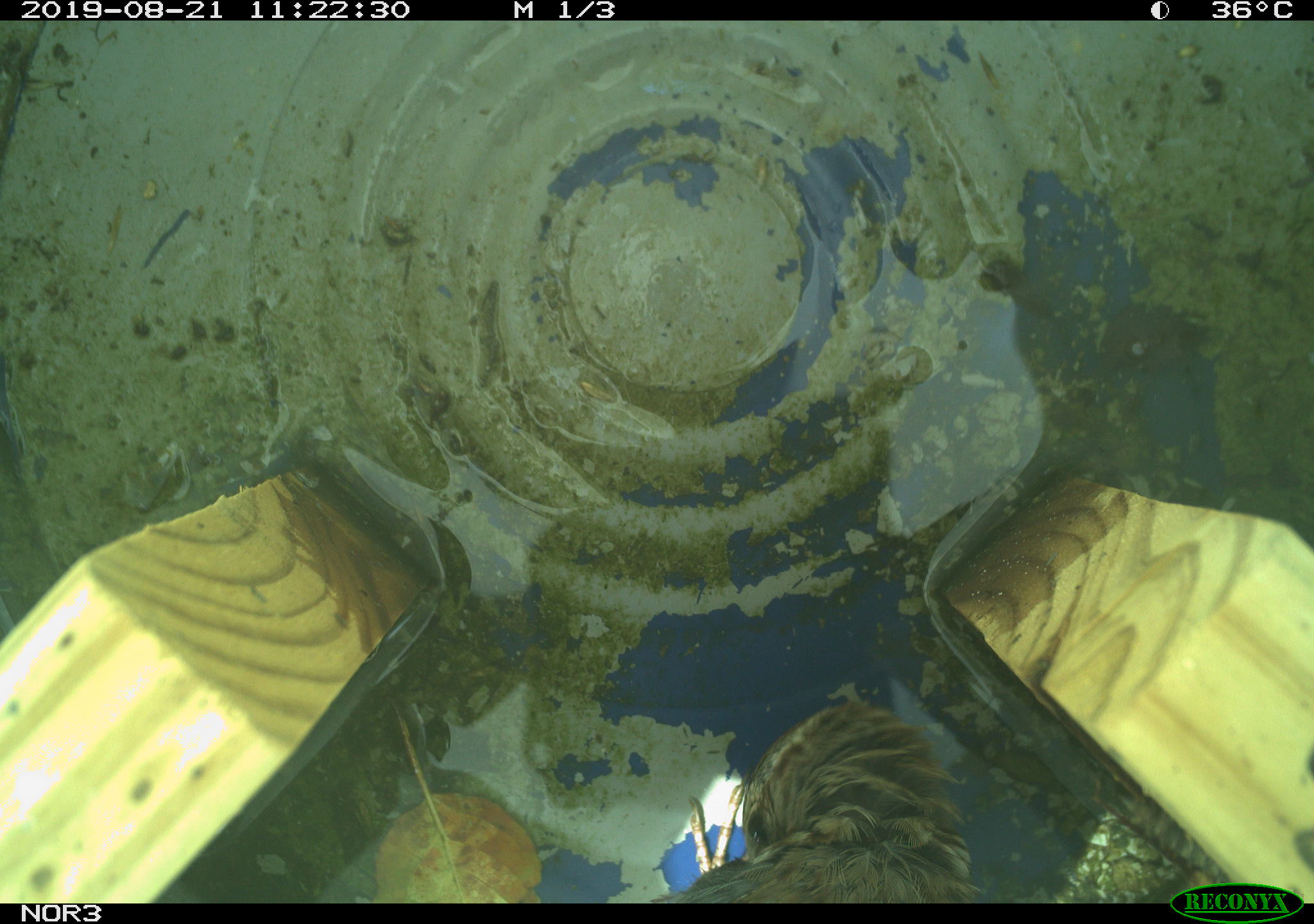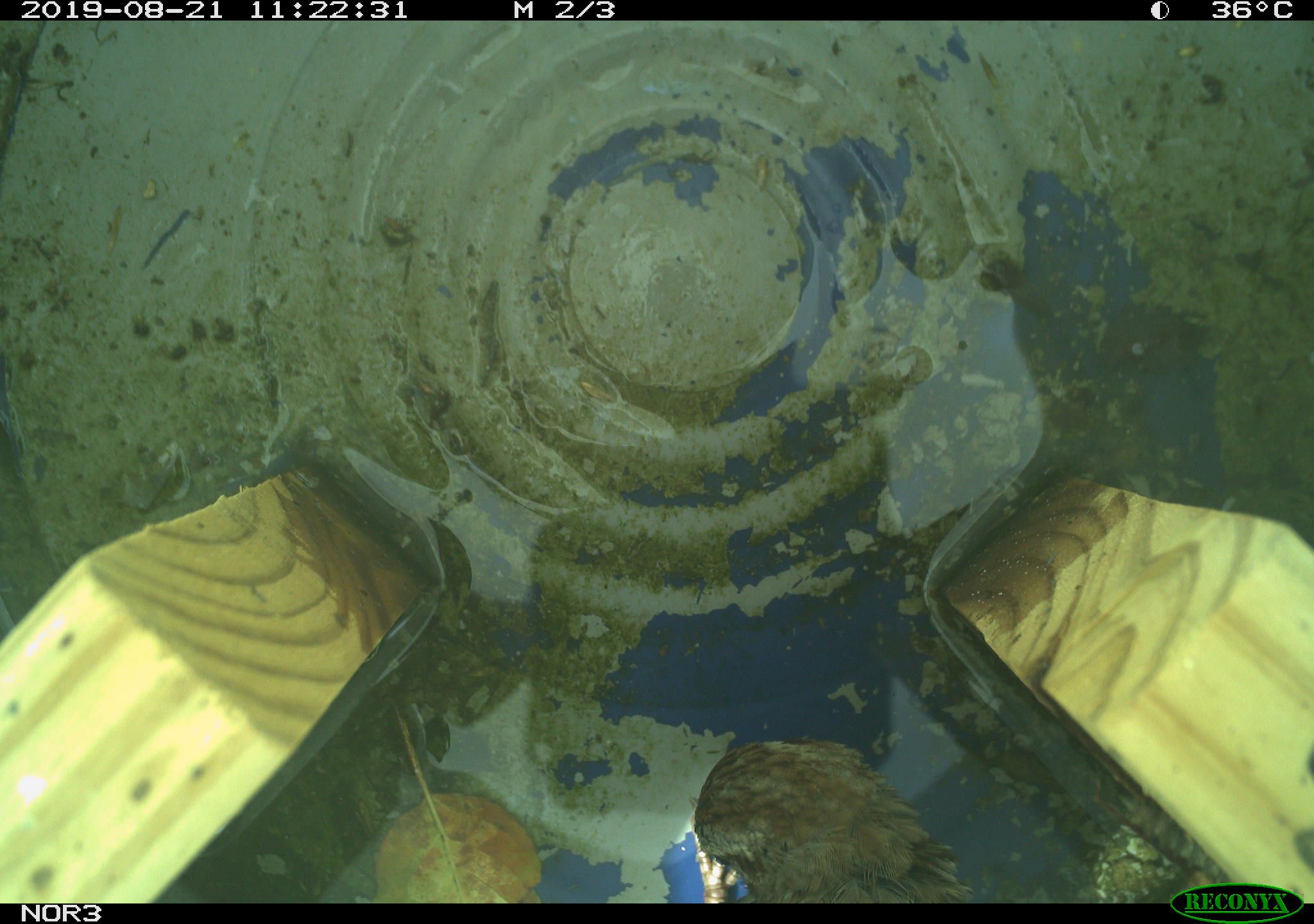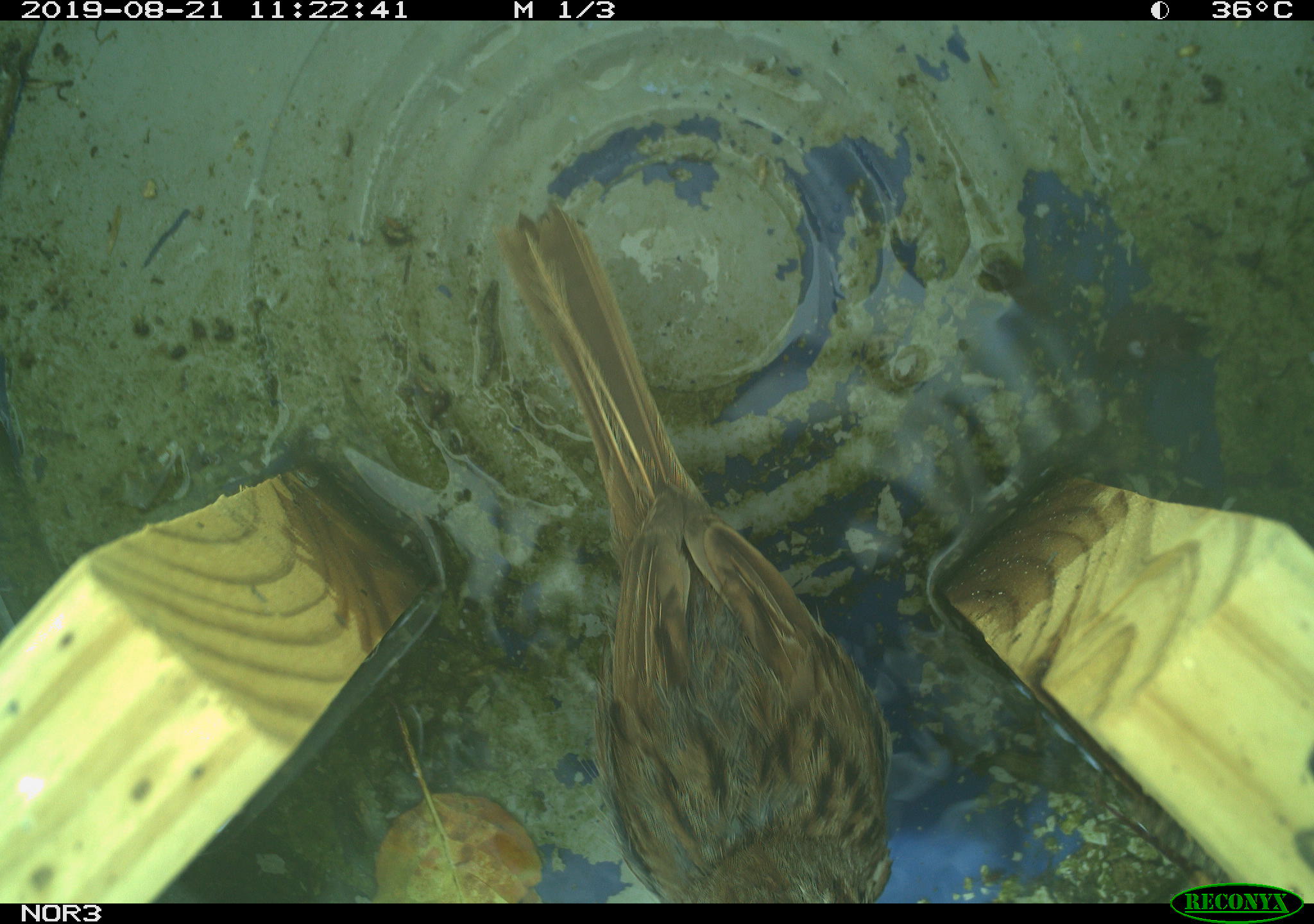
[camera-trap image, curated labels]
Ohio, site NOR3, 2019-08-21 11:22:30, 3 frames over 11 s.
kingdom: Animalia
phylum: Chordata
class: Aves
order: Passeriformes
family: Passerellidae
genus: Melospiza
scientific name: Melospiza melodia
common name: song sparrow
Song sparrow (Melospiza melodia).